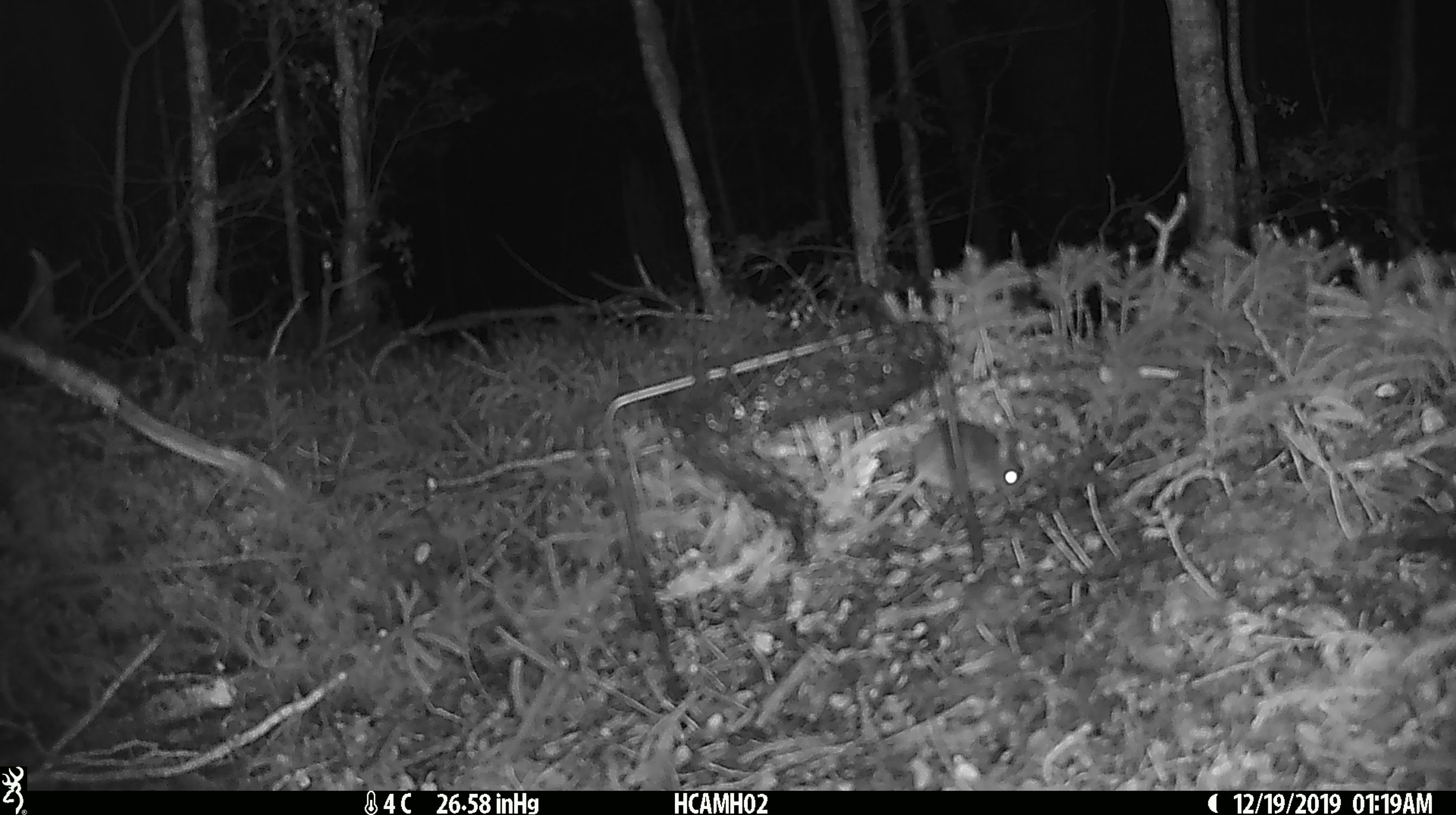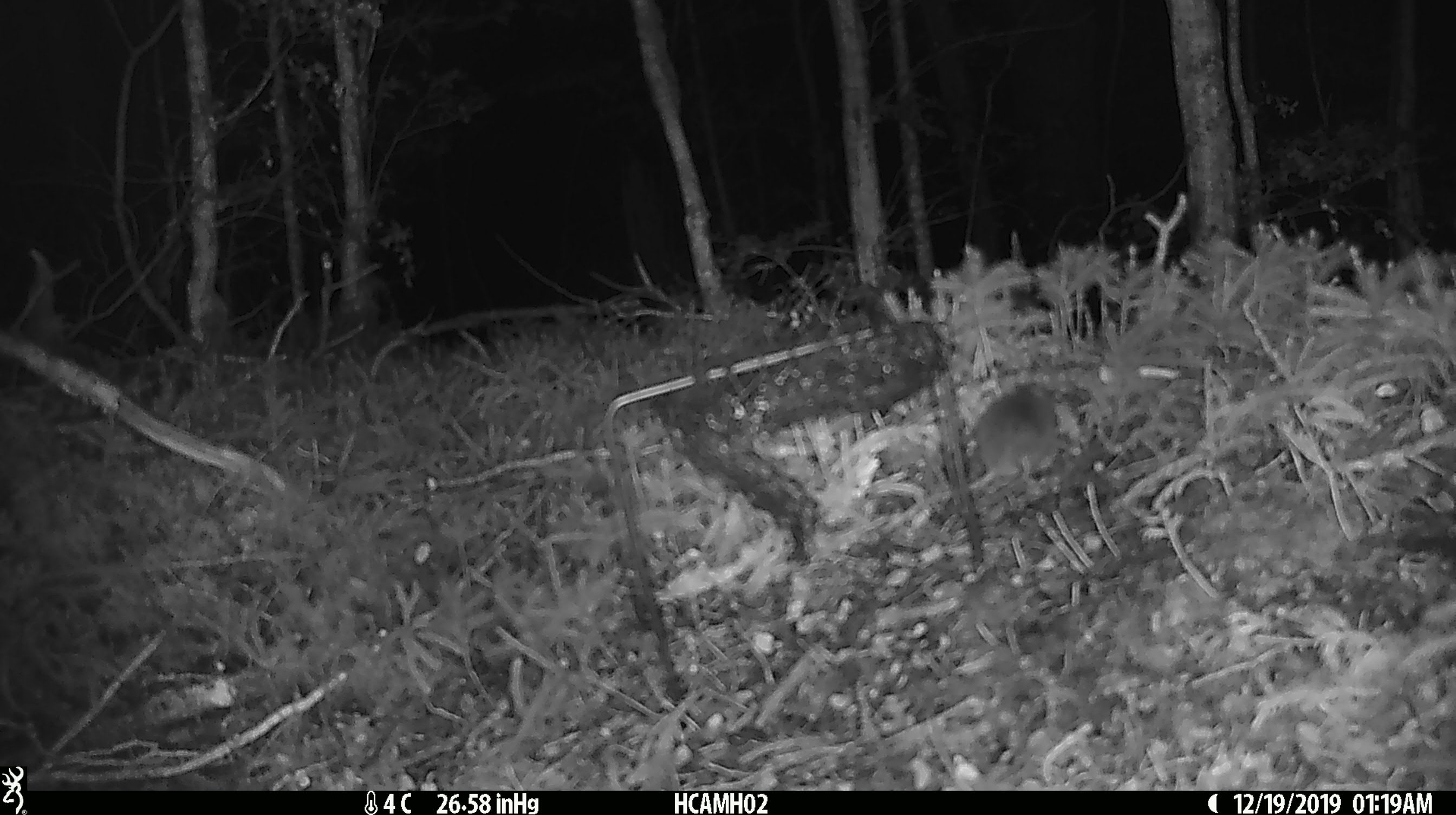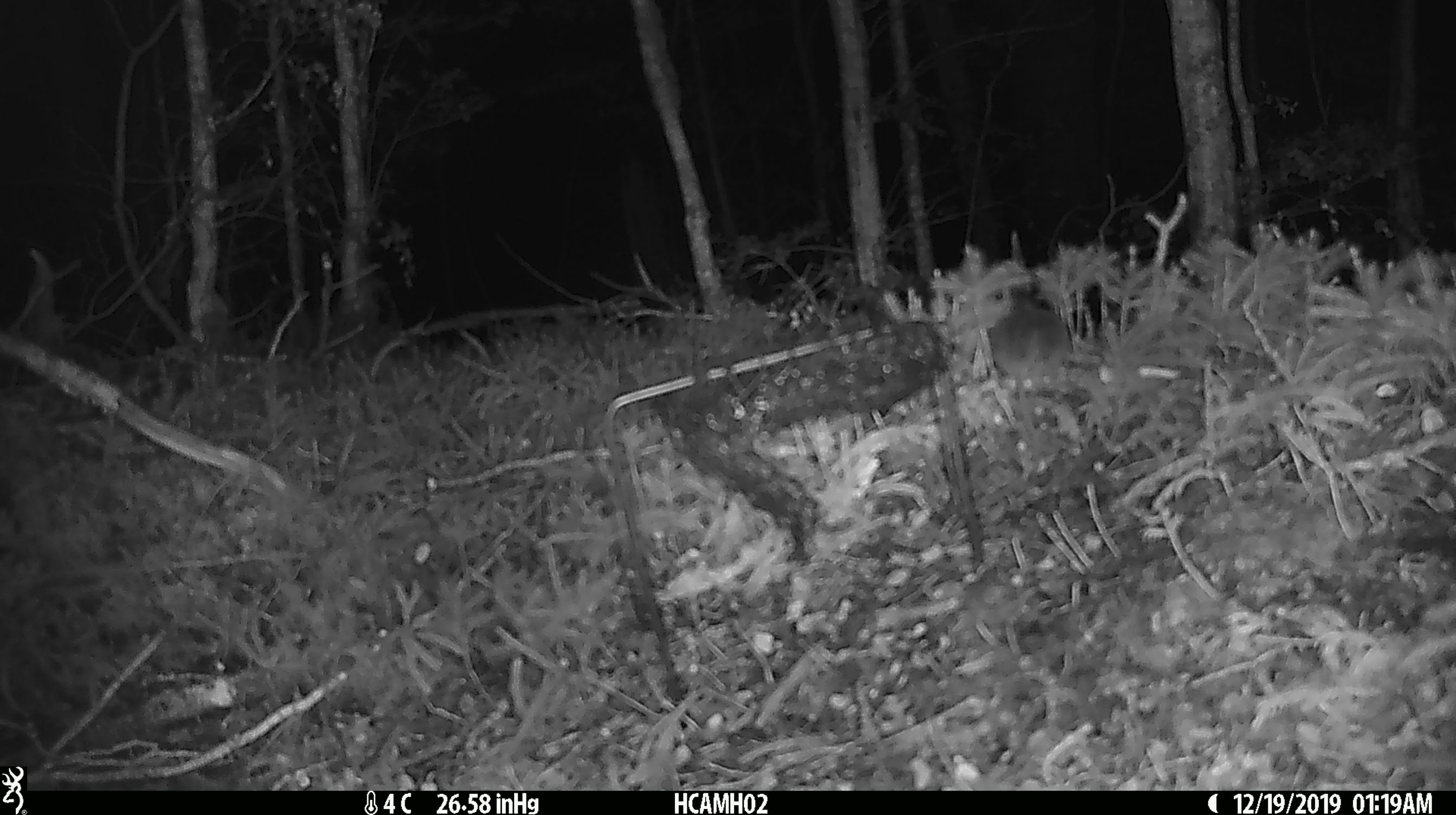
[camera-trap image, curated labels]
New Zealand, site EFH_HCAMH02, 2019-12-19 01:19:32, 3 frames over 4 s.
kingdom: Animalia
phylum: Chordata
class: Mammalia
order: Rodentia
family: Muridae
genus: Mus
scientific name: Mus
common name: mouse